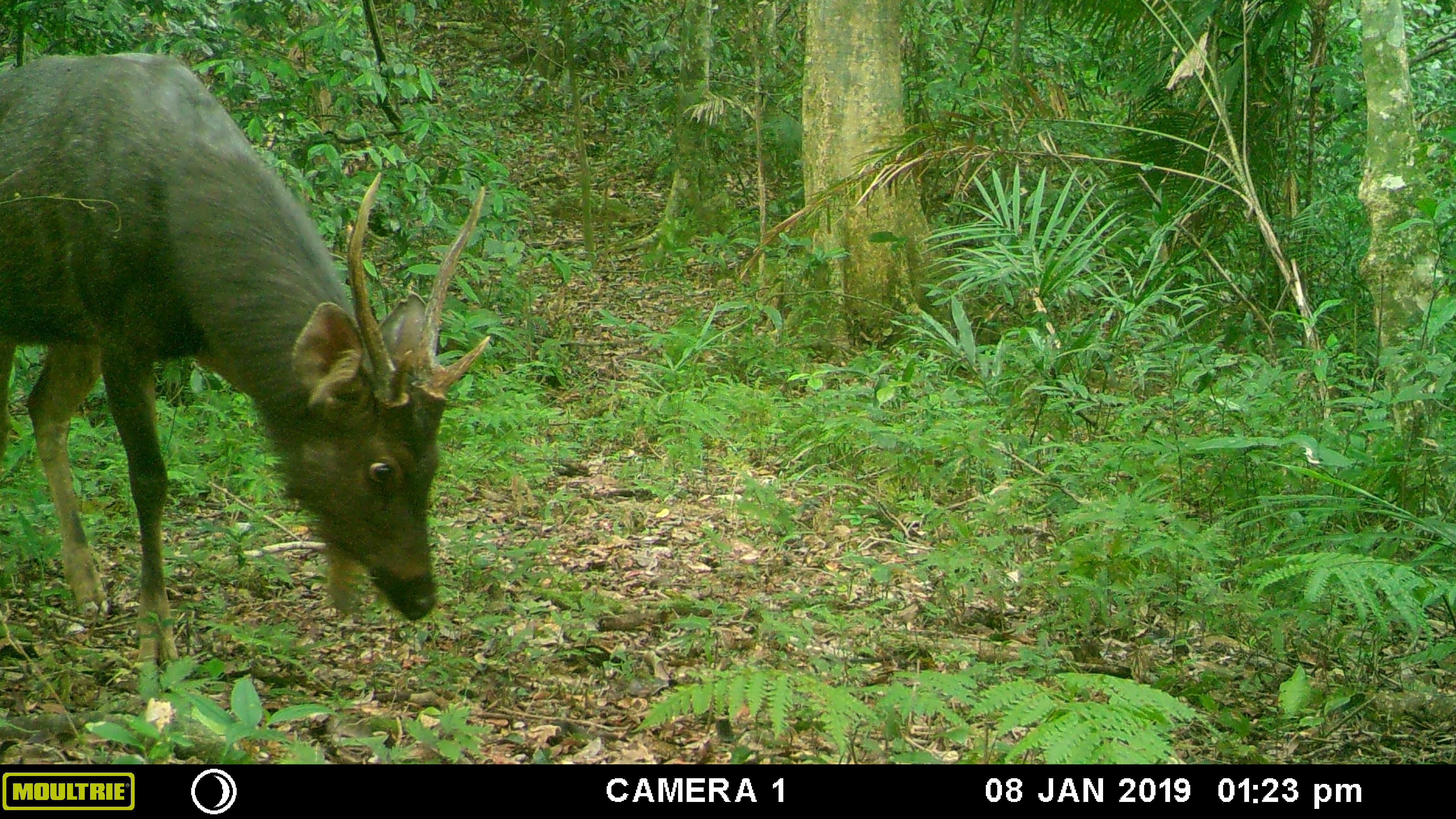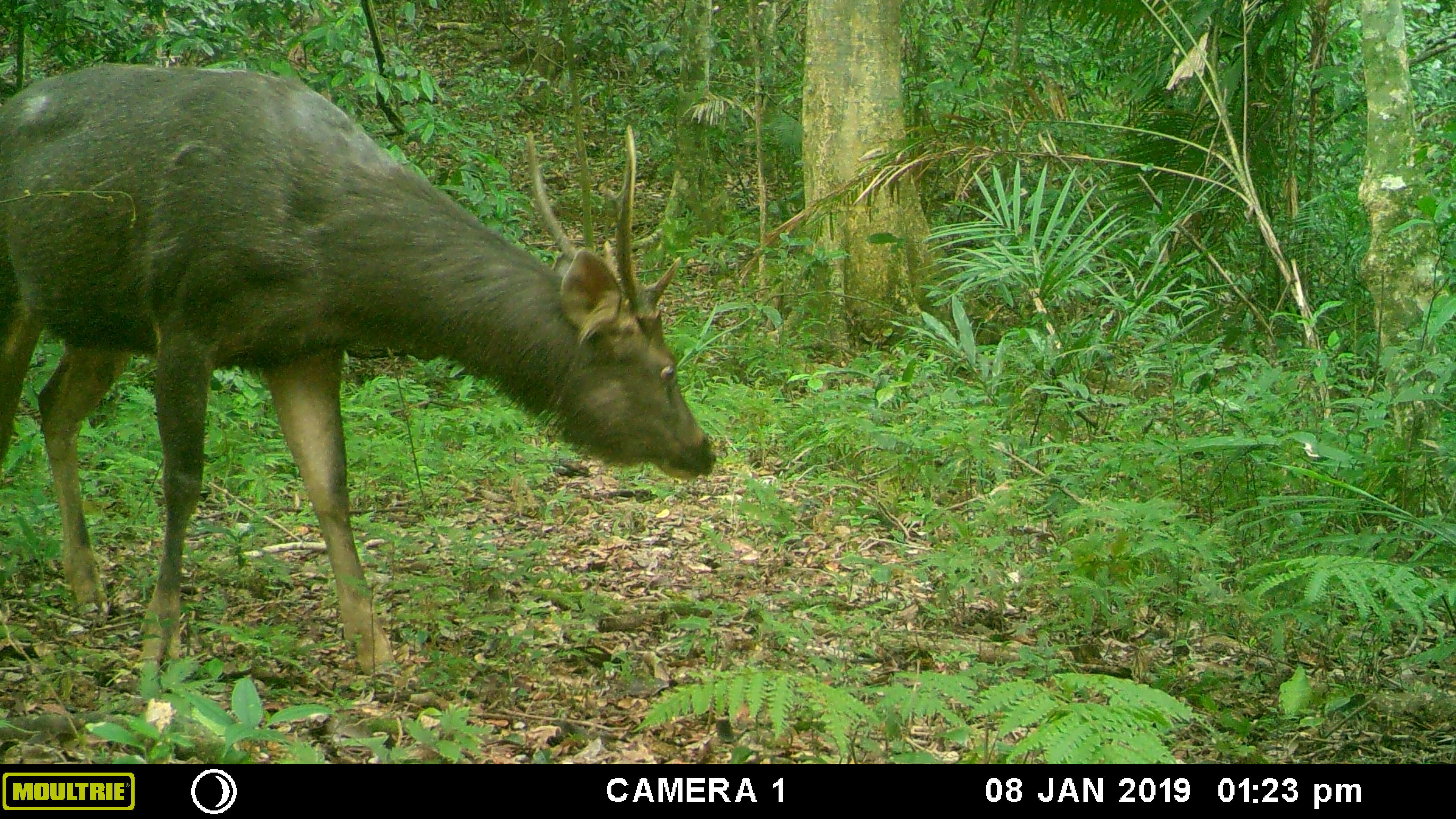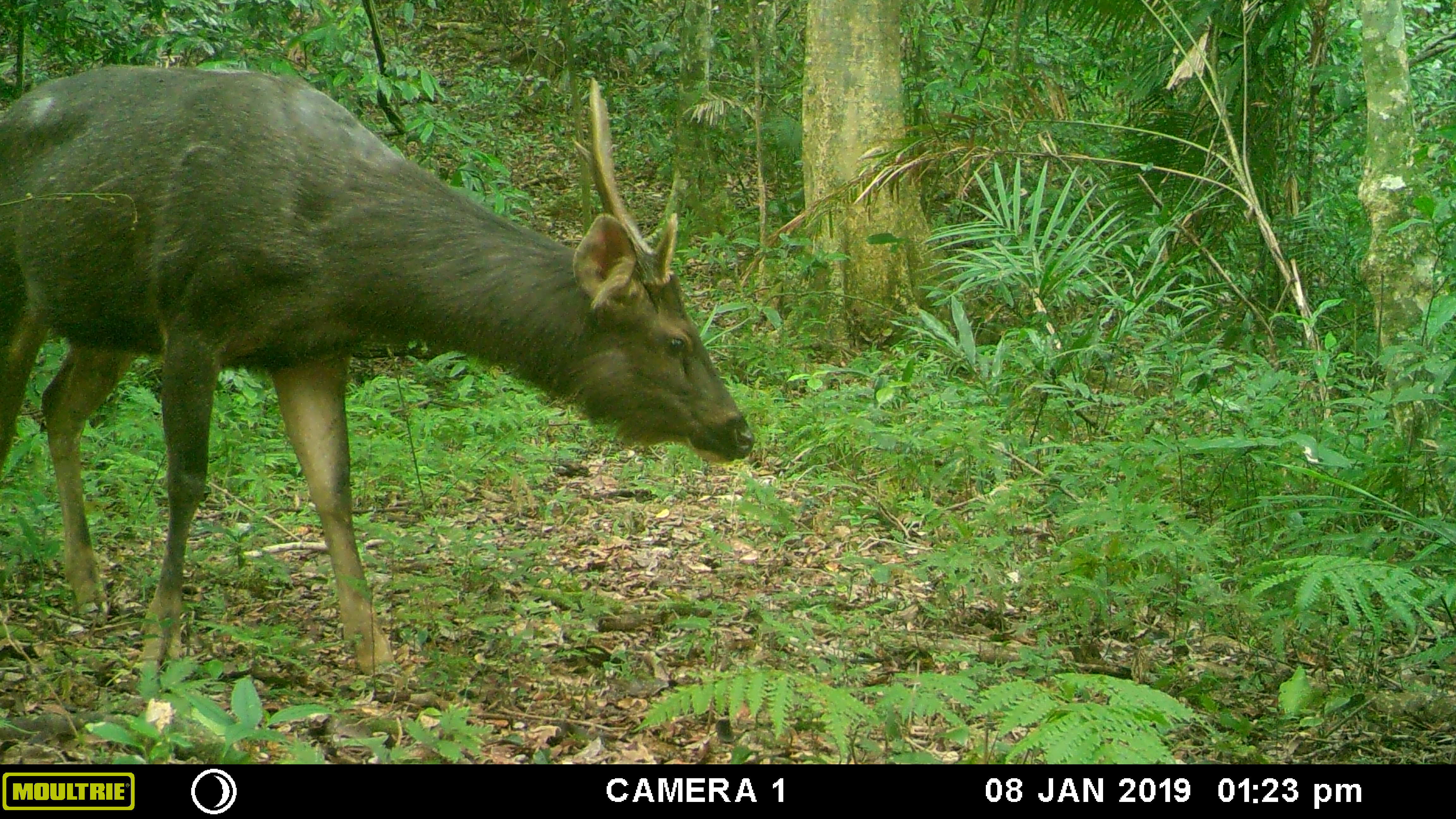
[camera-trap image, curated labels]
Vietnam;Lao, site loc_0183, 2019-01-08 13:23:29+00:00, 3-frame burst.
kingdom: Animalia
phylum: Chordata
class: Mammalia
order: Artiodactyla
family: Cervidae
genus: Rusa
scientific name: Rusa unicolor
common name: sambar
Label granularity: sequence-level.